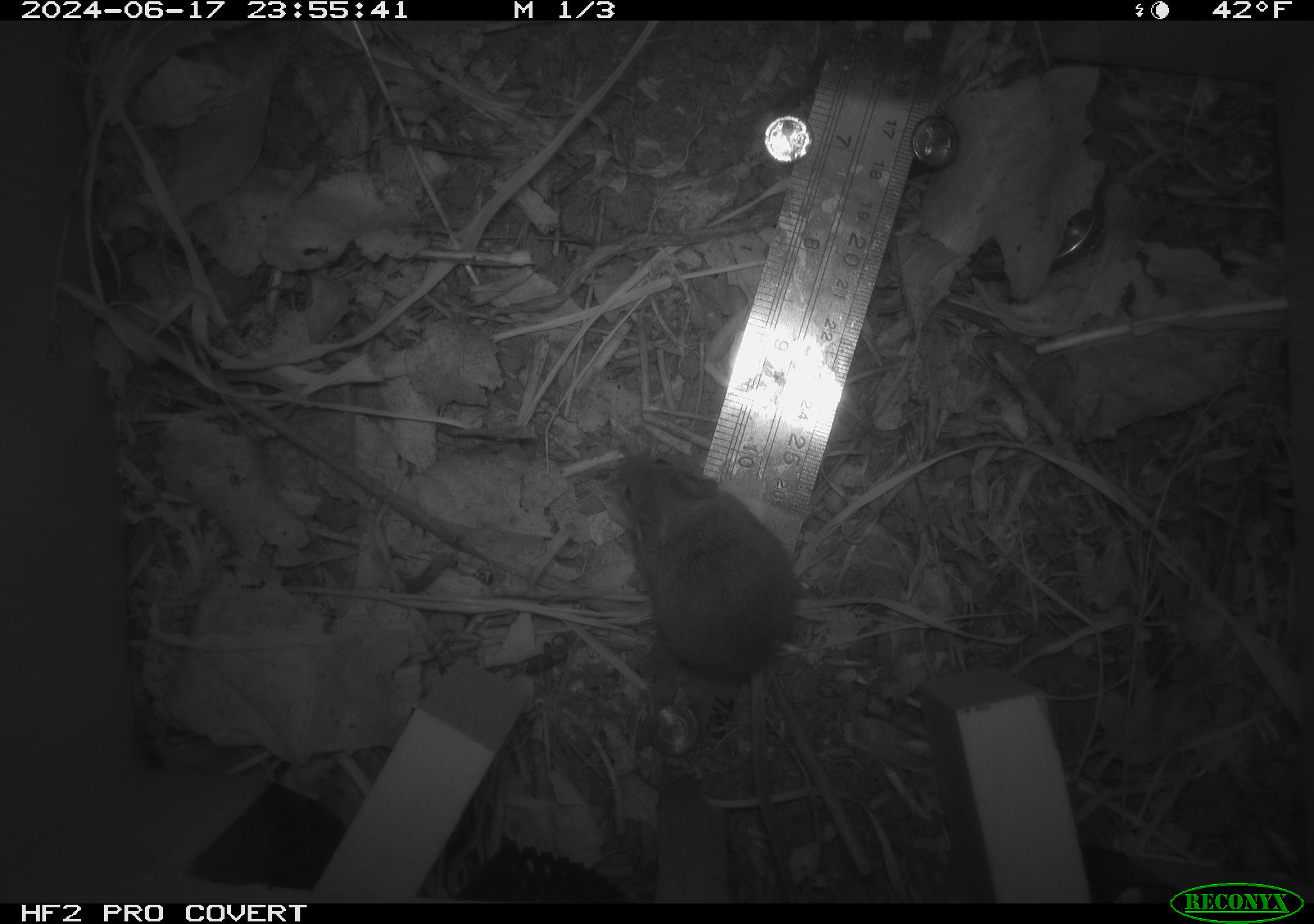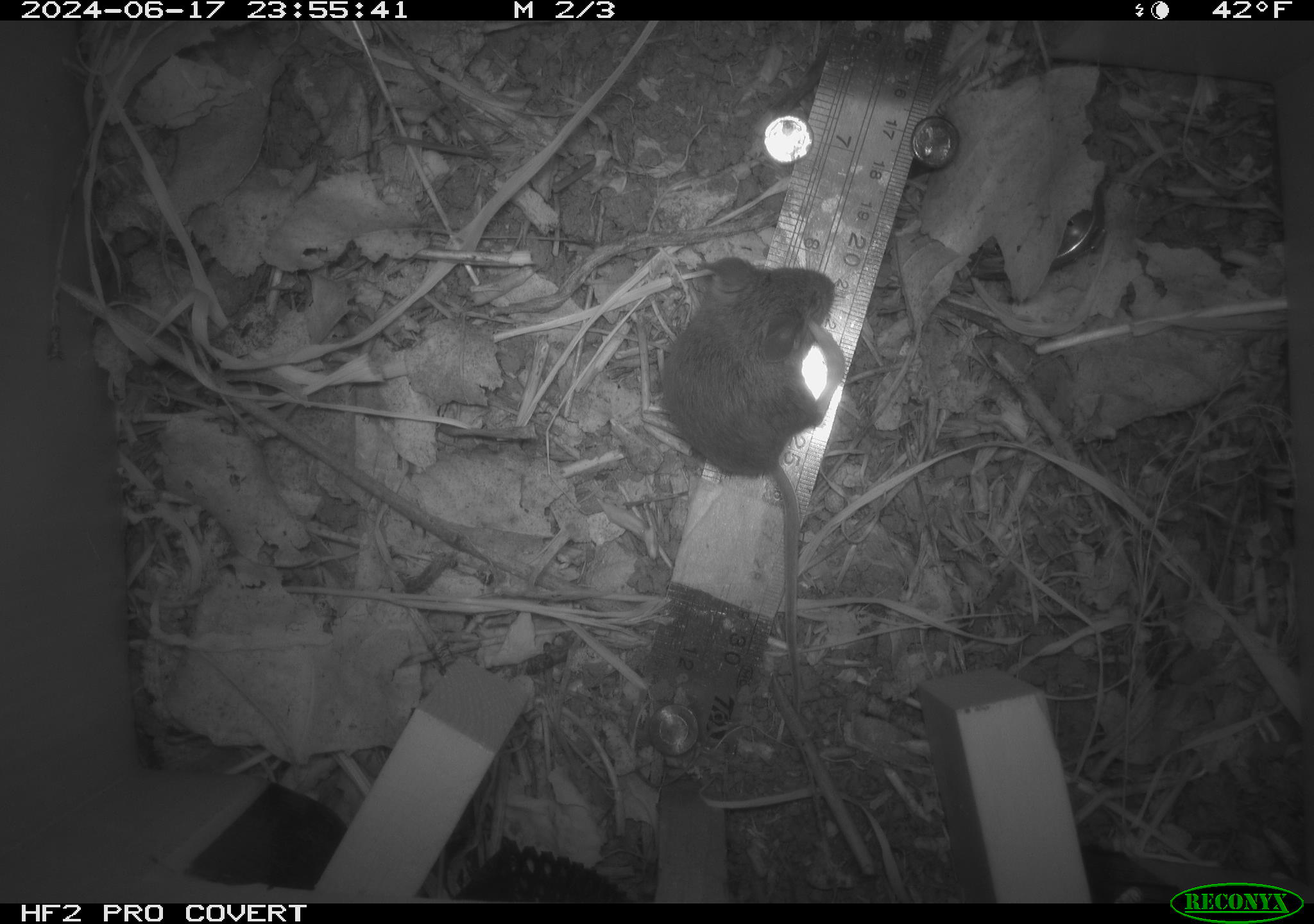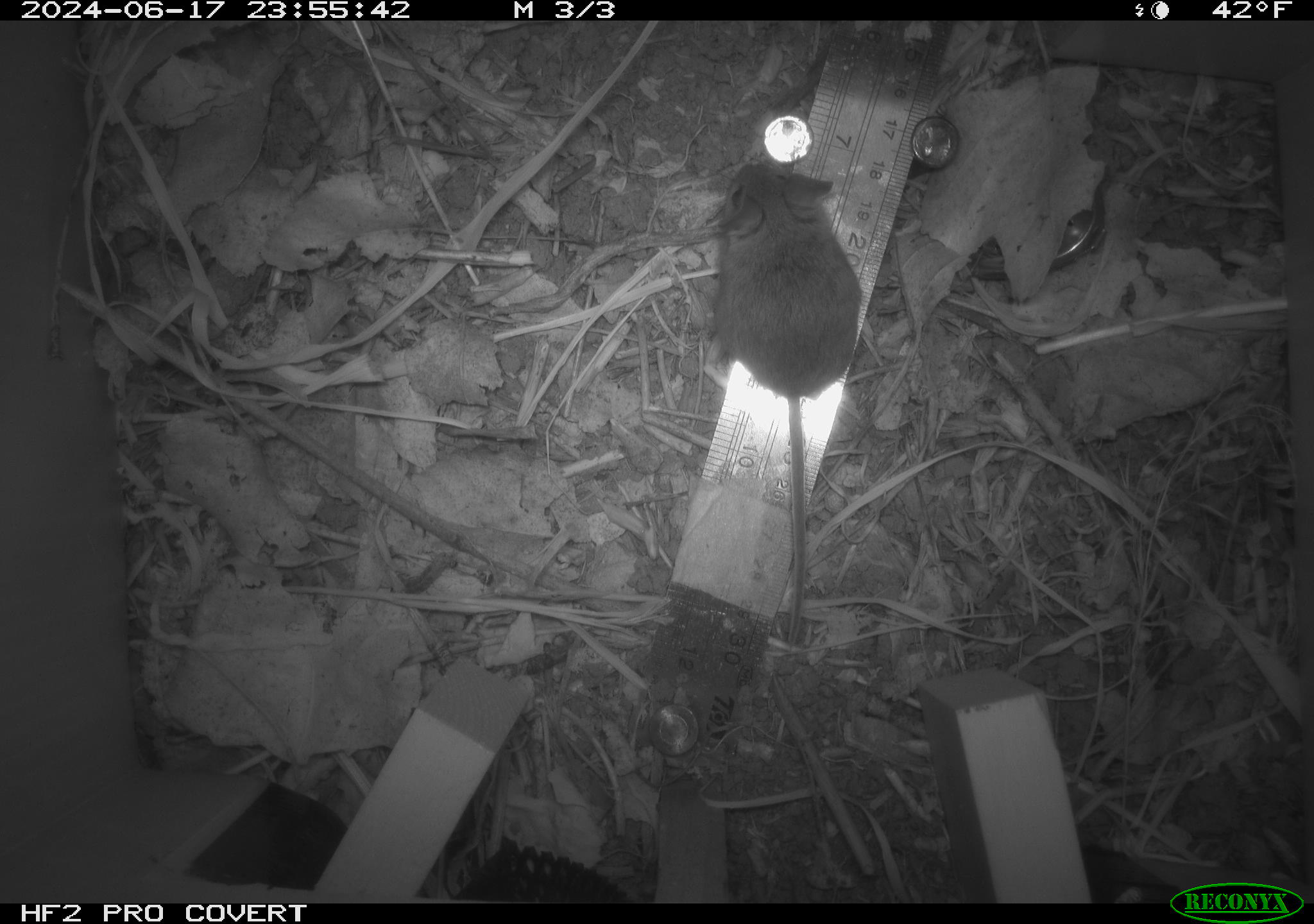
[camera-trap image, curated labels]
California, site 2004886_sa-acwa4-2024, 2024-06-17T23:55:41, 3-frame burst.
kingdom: Animalia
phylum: Chordata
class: Mammalia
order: Rodentia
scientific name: Rodentia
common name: mouse species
Mouse species (Rodentia).